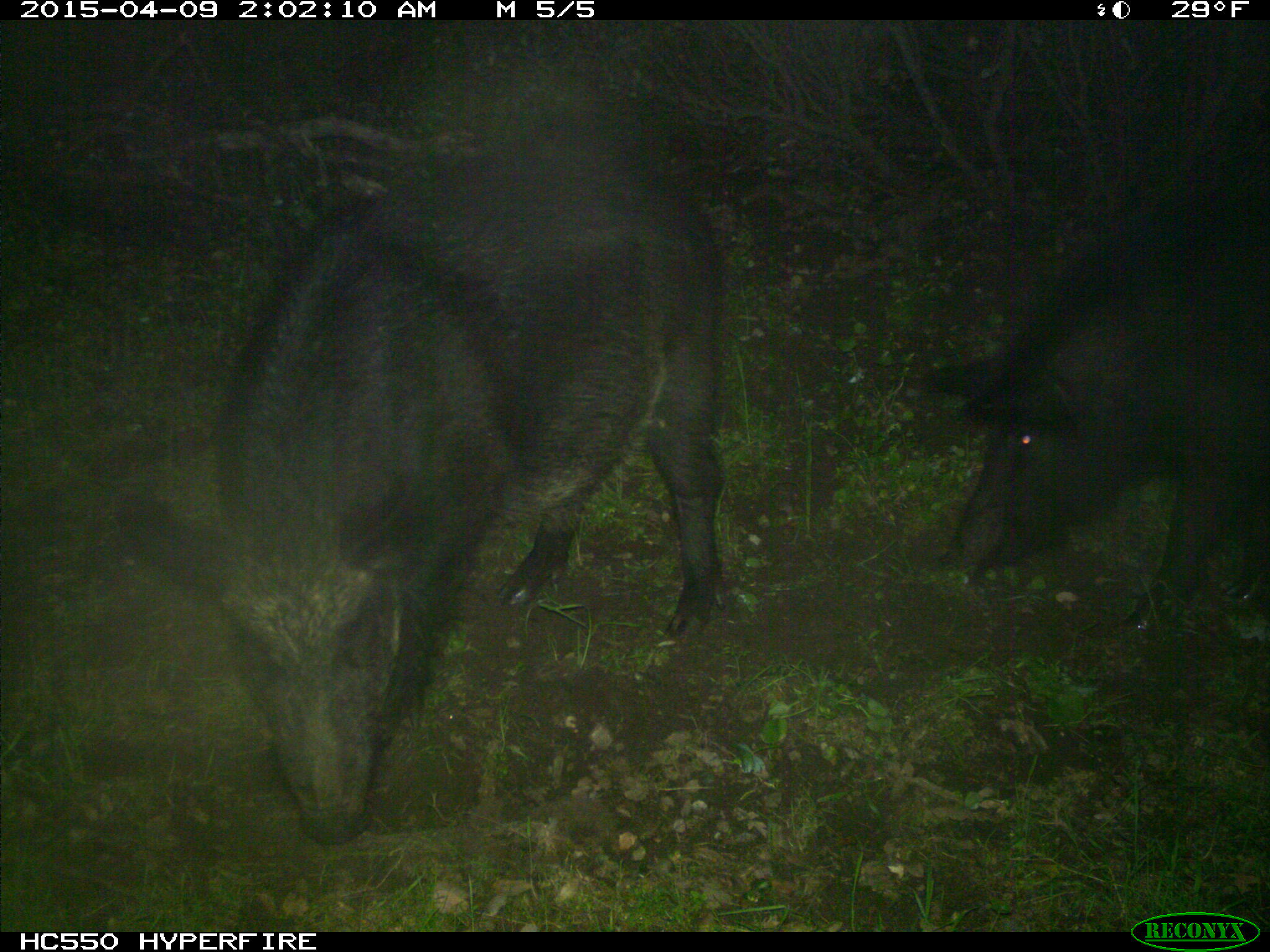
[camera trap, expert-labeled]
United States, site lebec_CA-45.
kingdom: Animalia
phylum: Chordata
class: Mammalia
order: Artiodactyla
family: Suidae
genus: Sus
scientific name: Sus scrofa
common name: wild boar